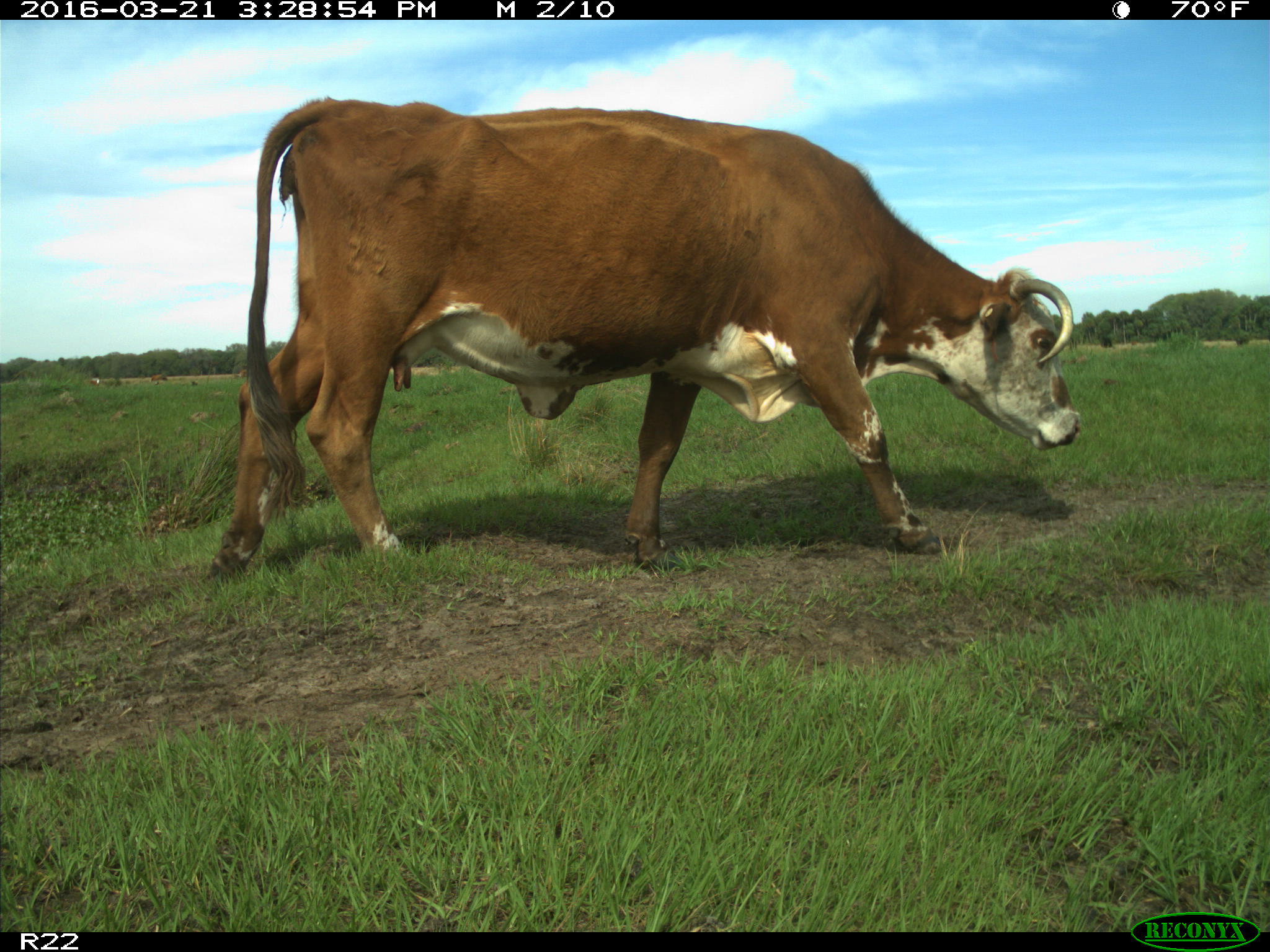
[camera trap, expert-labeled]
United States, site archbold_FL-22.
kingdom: Animalia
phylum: Chordata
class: Mammalia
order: Artiodactyla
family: Bovidae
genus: Bos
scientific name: Bos taurus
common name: domestic cow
Bos taurus (domestic cow).